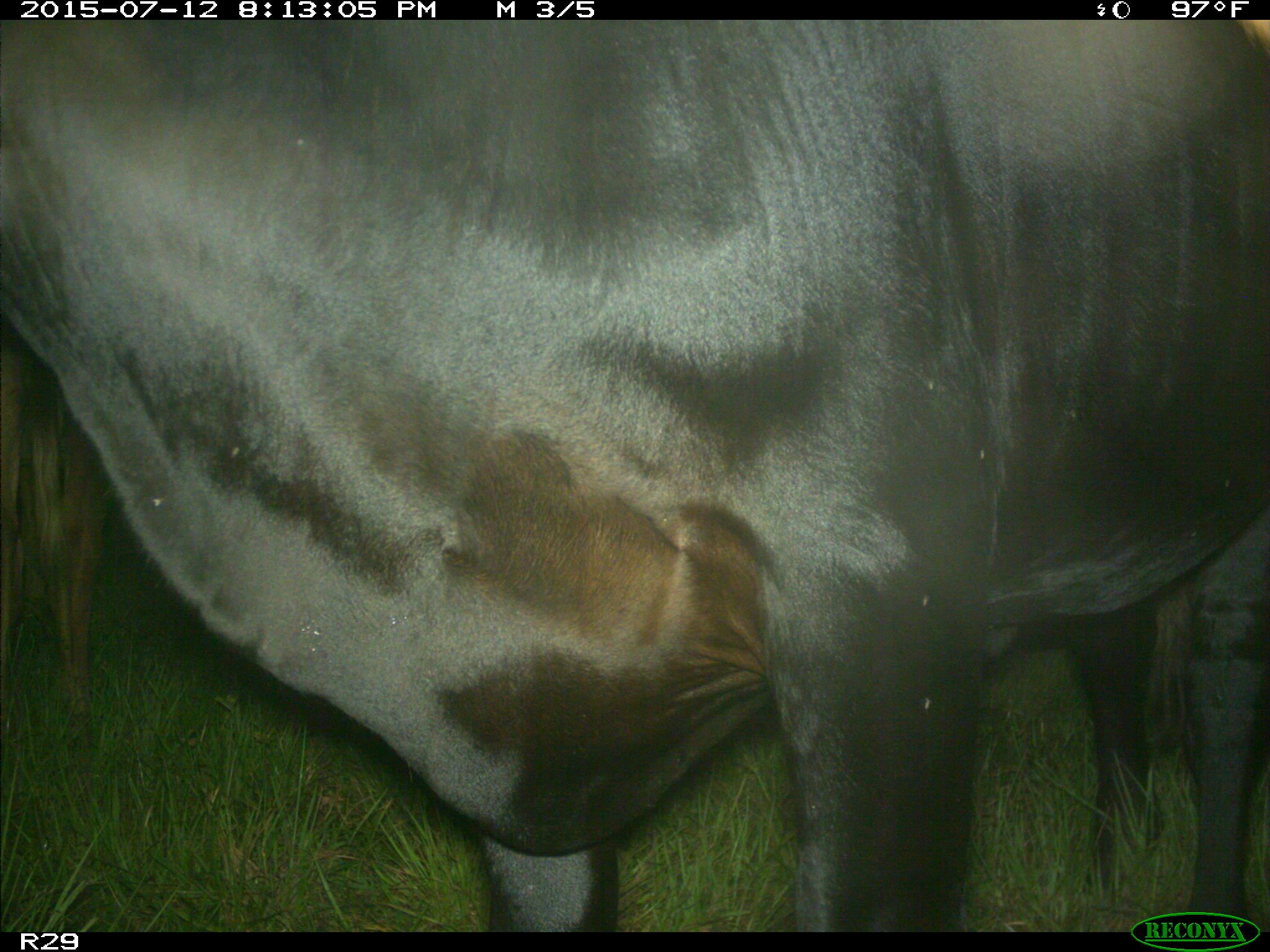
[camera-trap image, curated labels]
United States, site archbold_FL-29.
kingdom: Animalia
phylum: Chordata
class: Mammalia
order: Artiodactyla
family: Bovidae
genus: Bos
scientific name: Bos taurus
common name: domestic cow